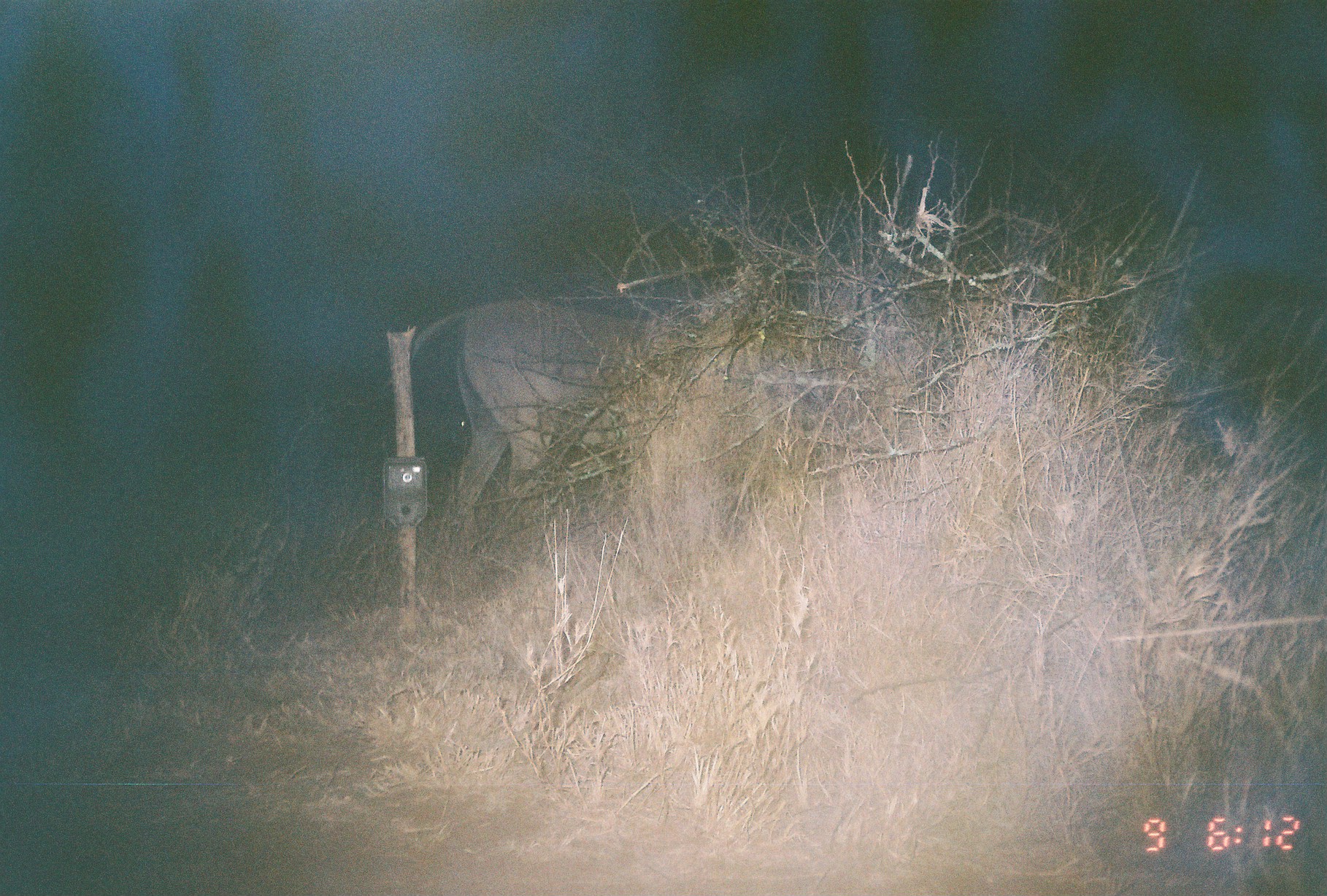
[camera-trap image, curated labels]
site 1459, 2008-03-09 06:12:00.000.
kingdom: Animalia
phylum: Chordata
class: Mammalia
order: Artiodactyla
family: Bovidae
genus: Tragelaphus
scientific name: Tragelaphus oryx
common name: eland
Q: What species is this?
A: Tragelaphus oryx (eland).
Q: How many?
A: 2.